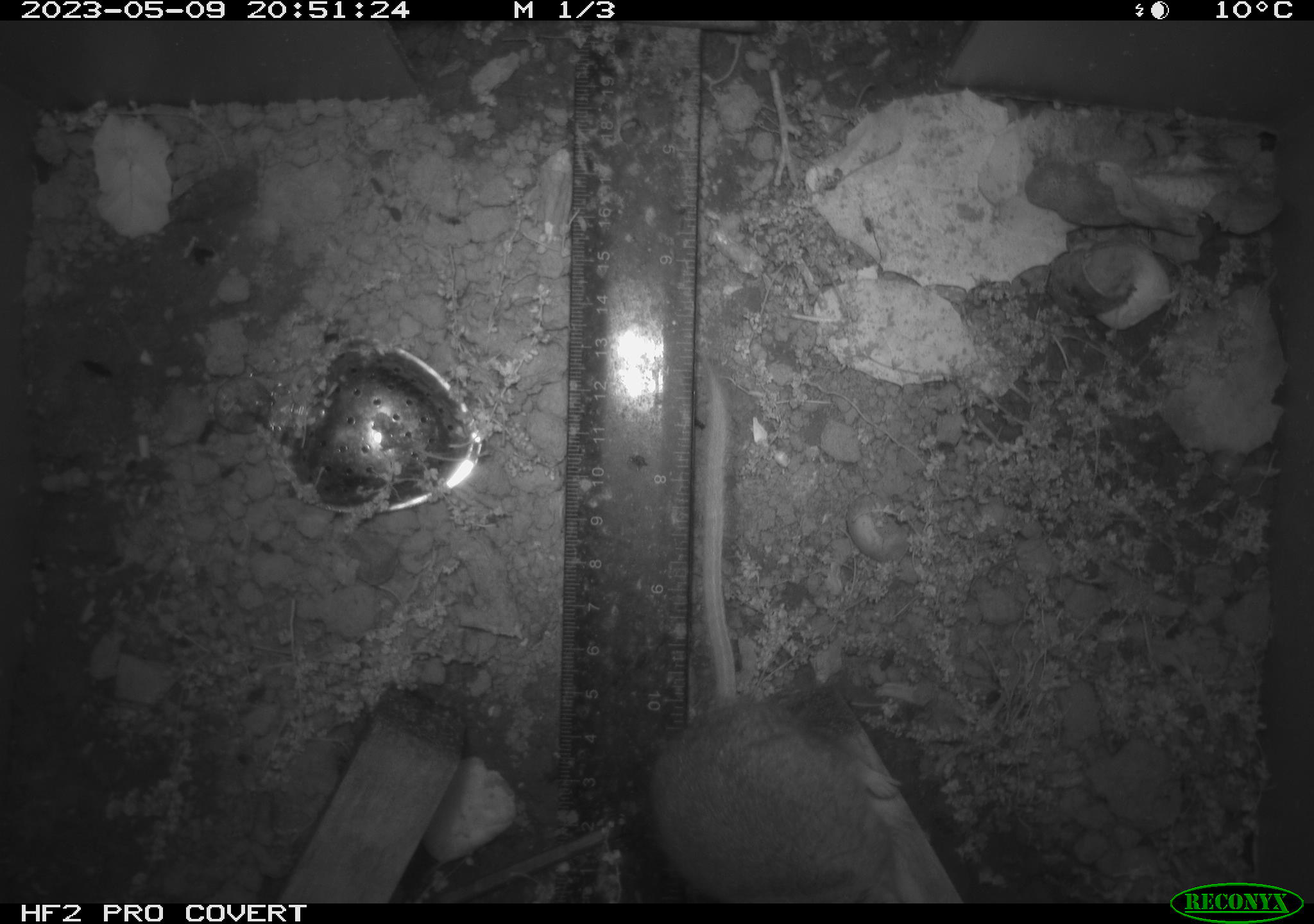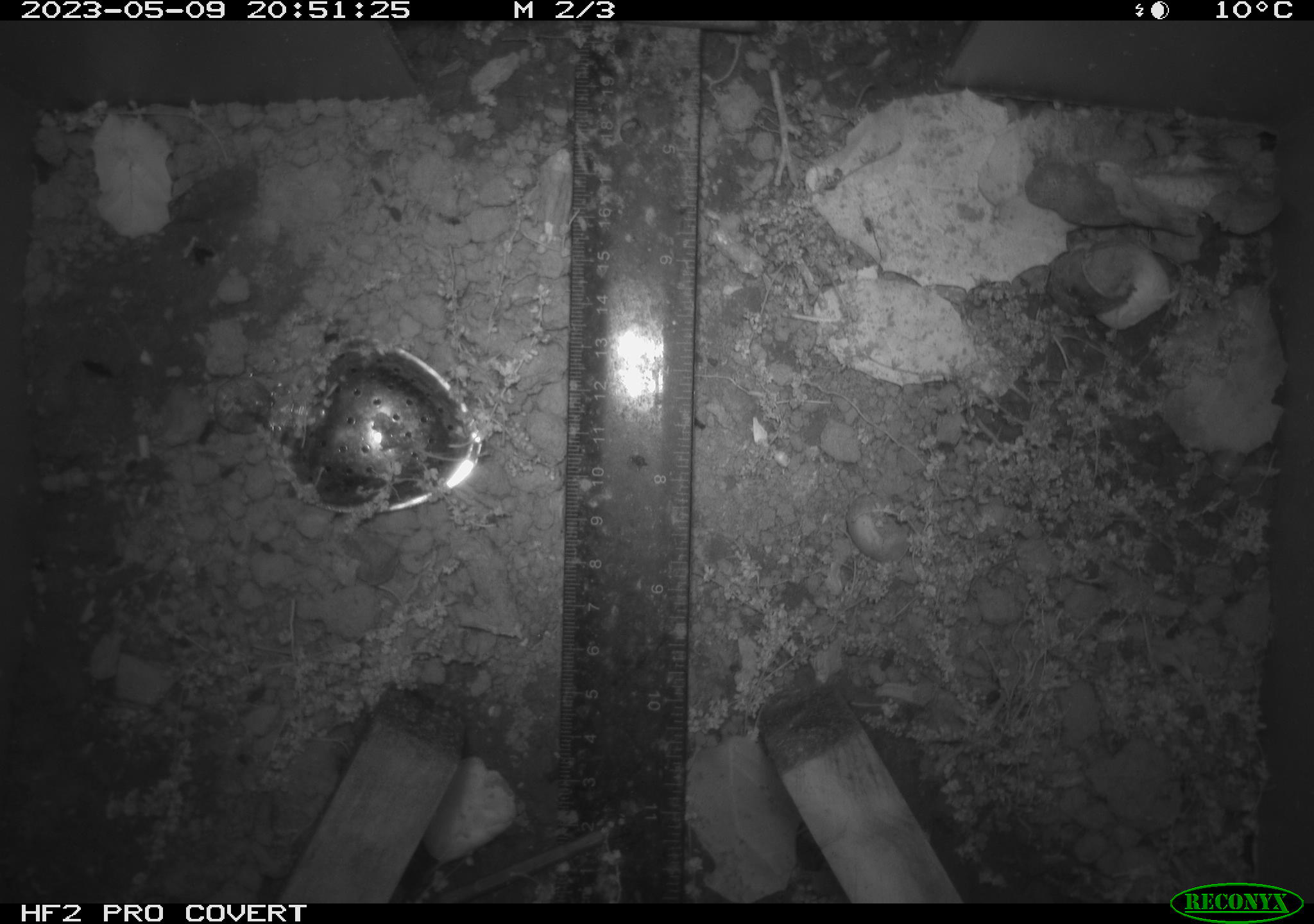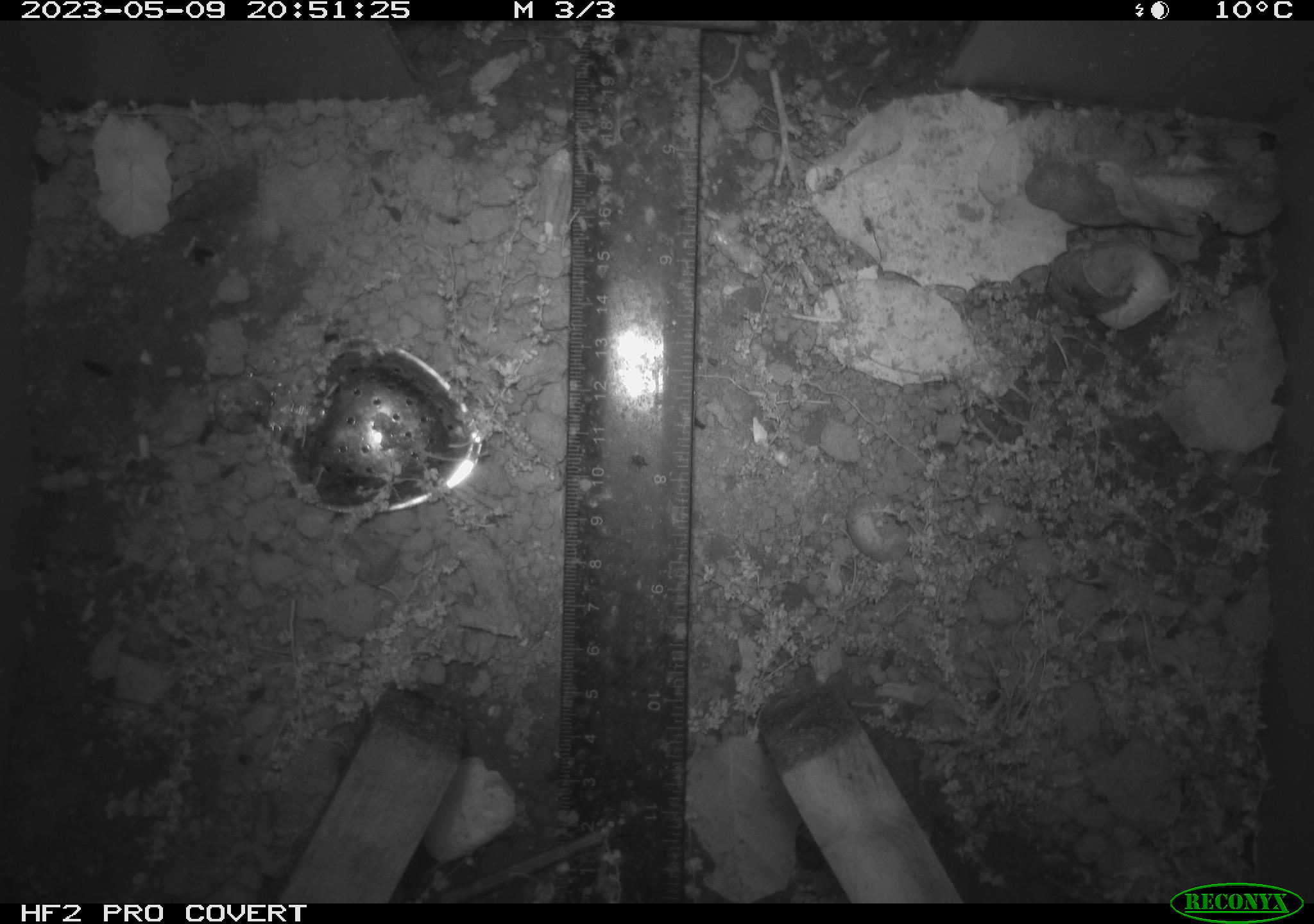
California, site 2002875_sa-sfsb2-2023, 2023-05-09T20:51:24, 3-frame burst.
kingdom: Animalia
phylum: Chordata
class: Mammalia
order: Rodentia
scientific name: Rodentia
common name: mouse species